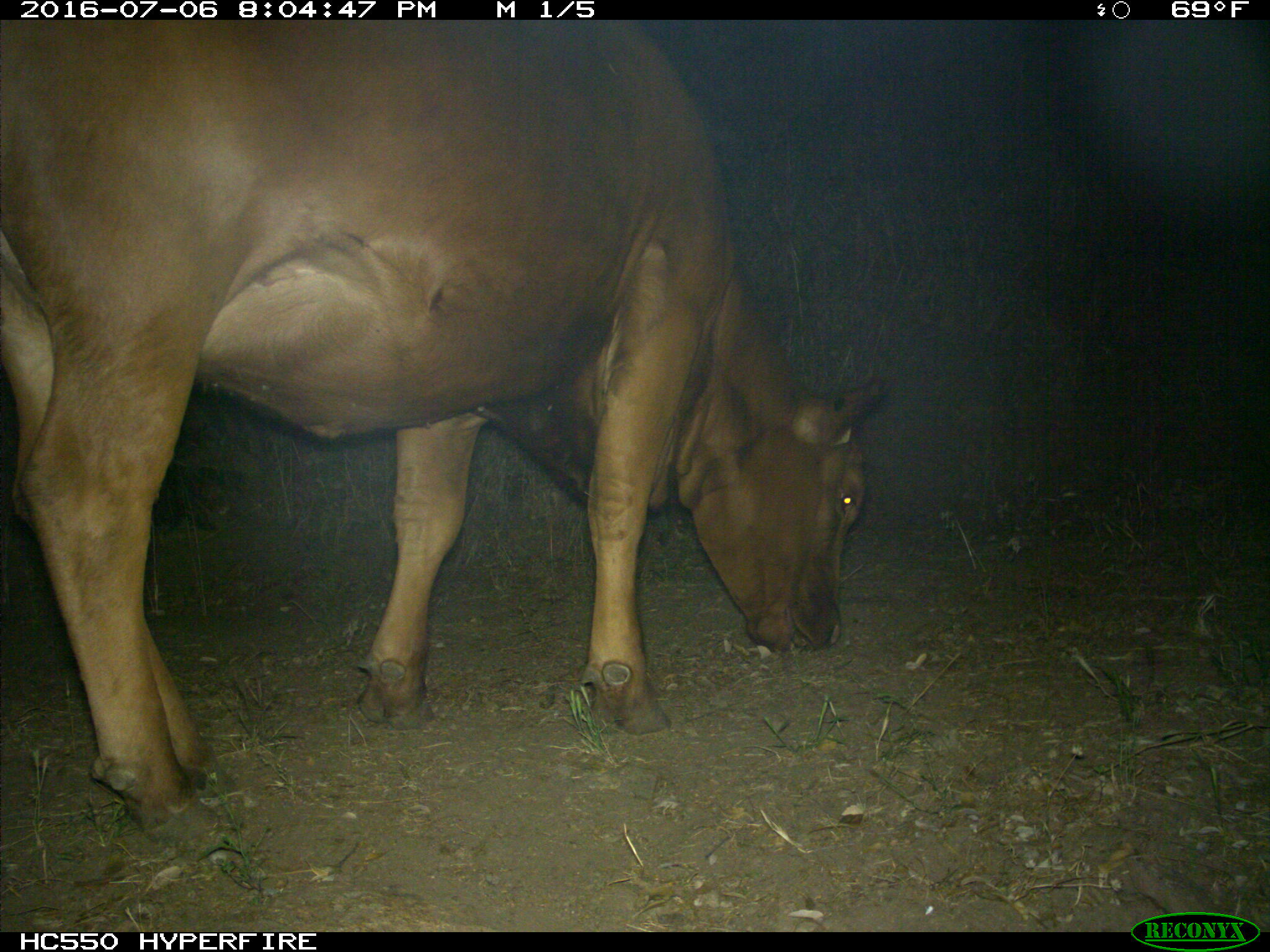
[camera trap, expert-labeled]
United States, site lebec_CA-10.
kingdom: Animalia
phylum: Chordata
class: Mammalia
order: Artiodactyla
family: Bovidae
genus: Bos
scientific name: Bos taurus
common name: domestic cow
Bos taurus (domestic cow).